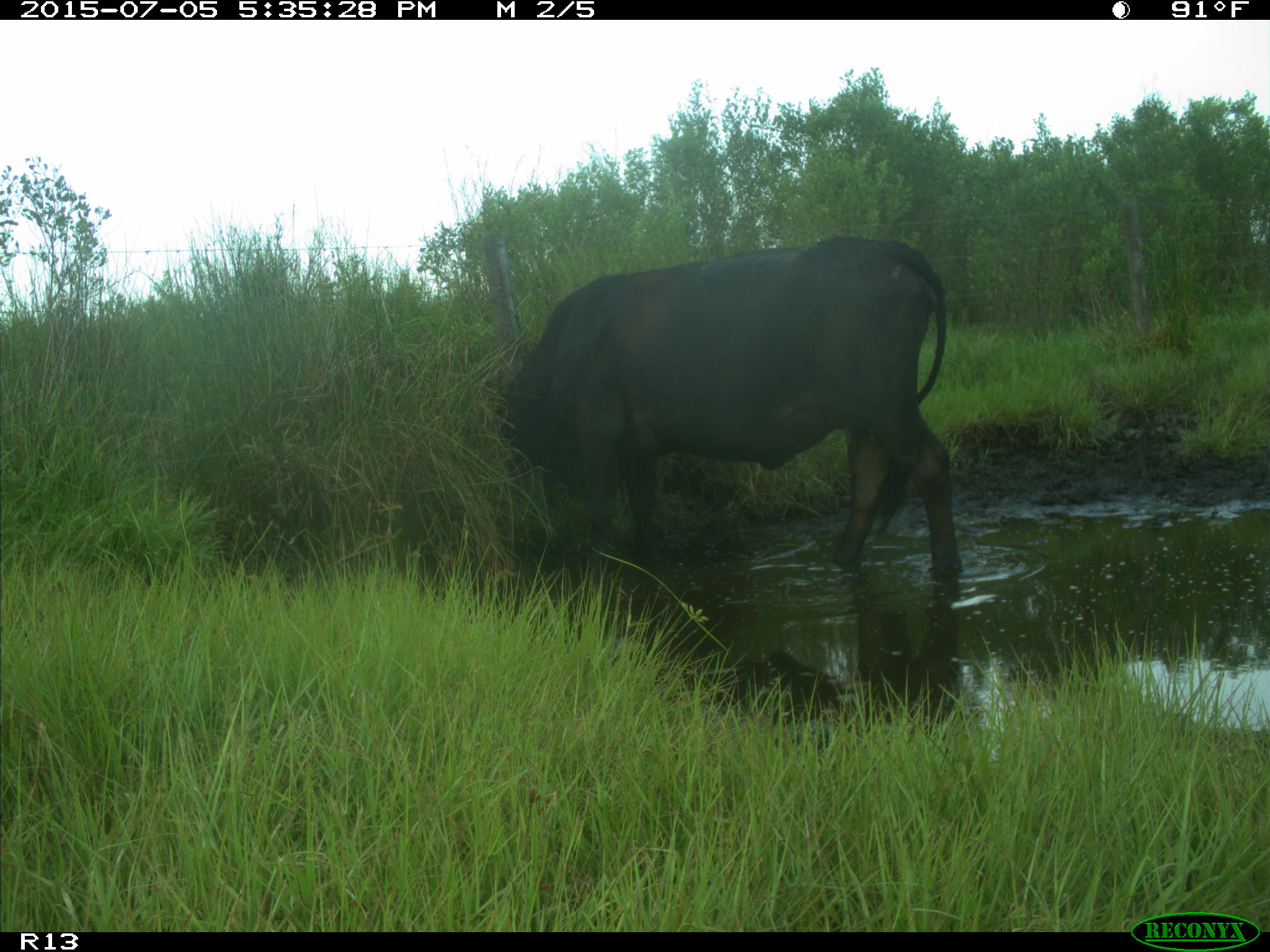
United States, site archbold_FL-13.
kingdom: Animalia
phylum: Chordata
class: Mammalia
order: Artiodactyla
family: Bovidae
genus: Bos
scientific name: Bos taurus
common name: domestic cow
Bos taurus (domestic cow).